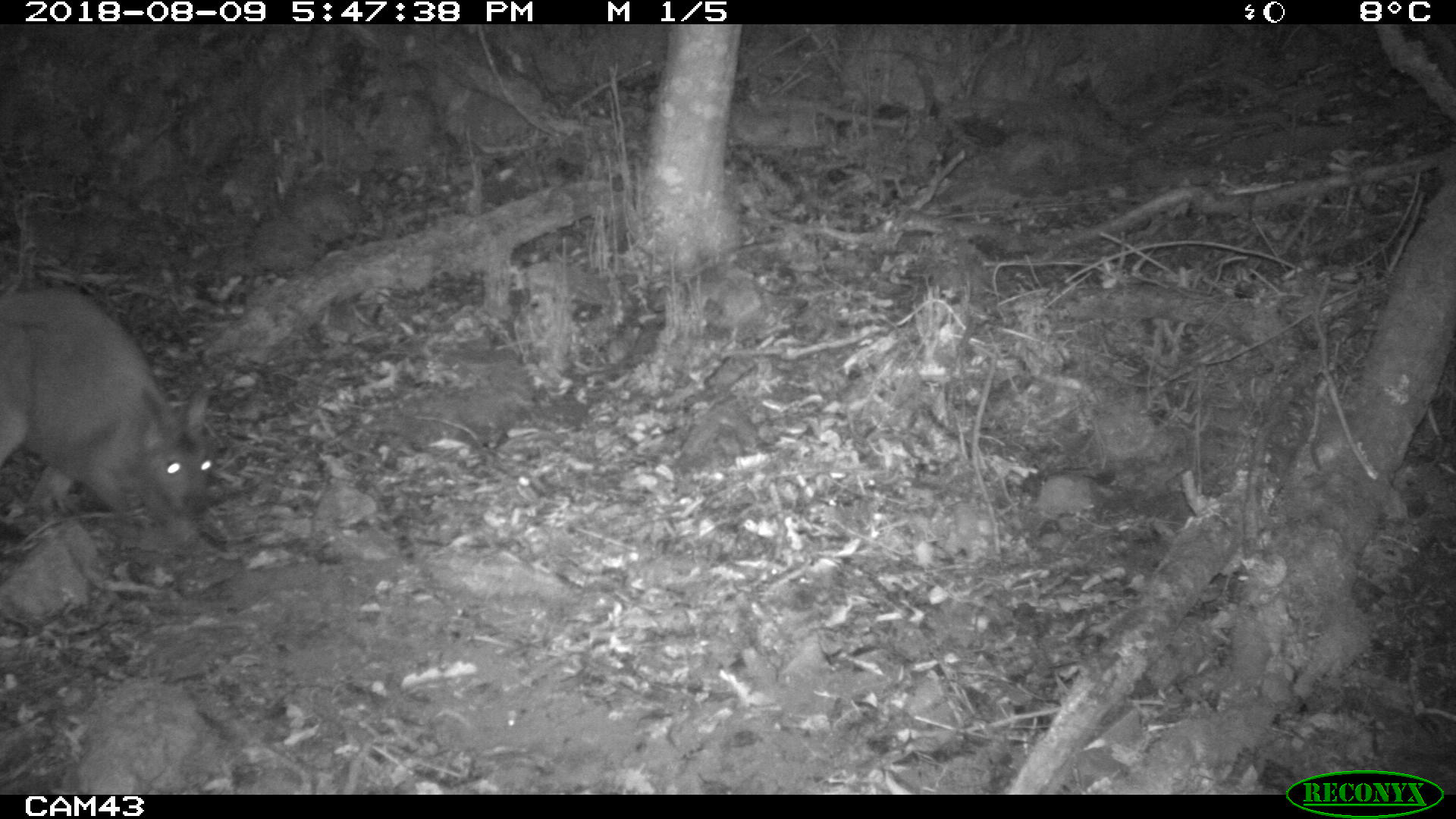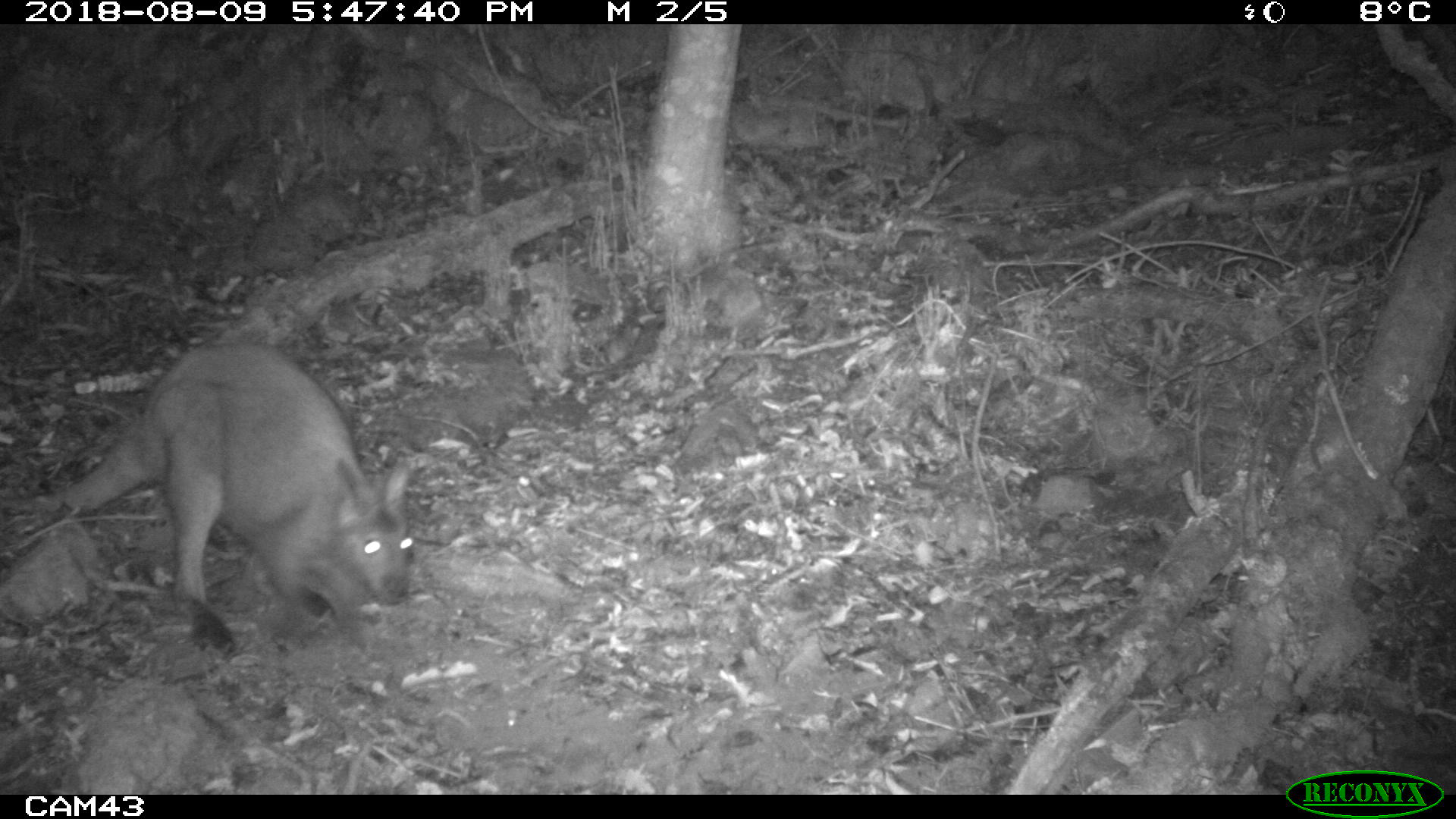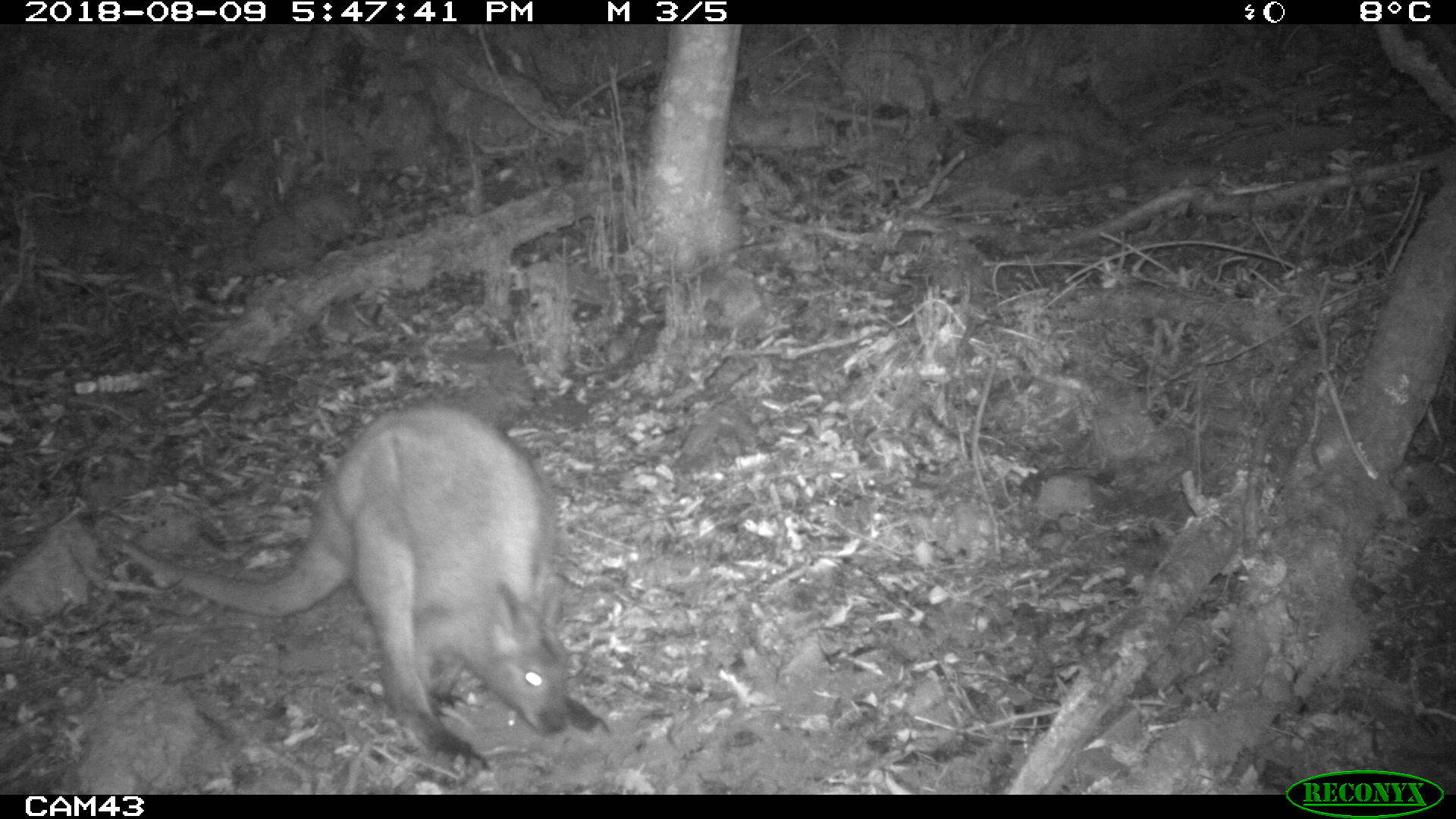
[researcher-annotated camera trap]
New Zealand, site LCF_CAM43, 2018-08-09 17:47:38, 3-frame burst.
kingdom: Animalia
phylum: Chordata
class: Mammalia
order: Diprotodontia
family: Macropodidae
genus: Notamacropus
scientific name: Notamacropus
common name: wallaby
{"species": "wallaby (Notamacropus)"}